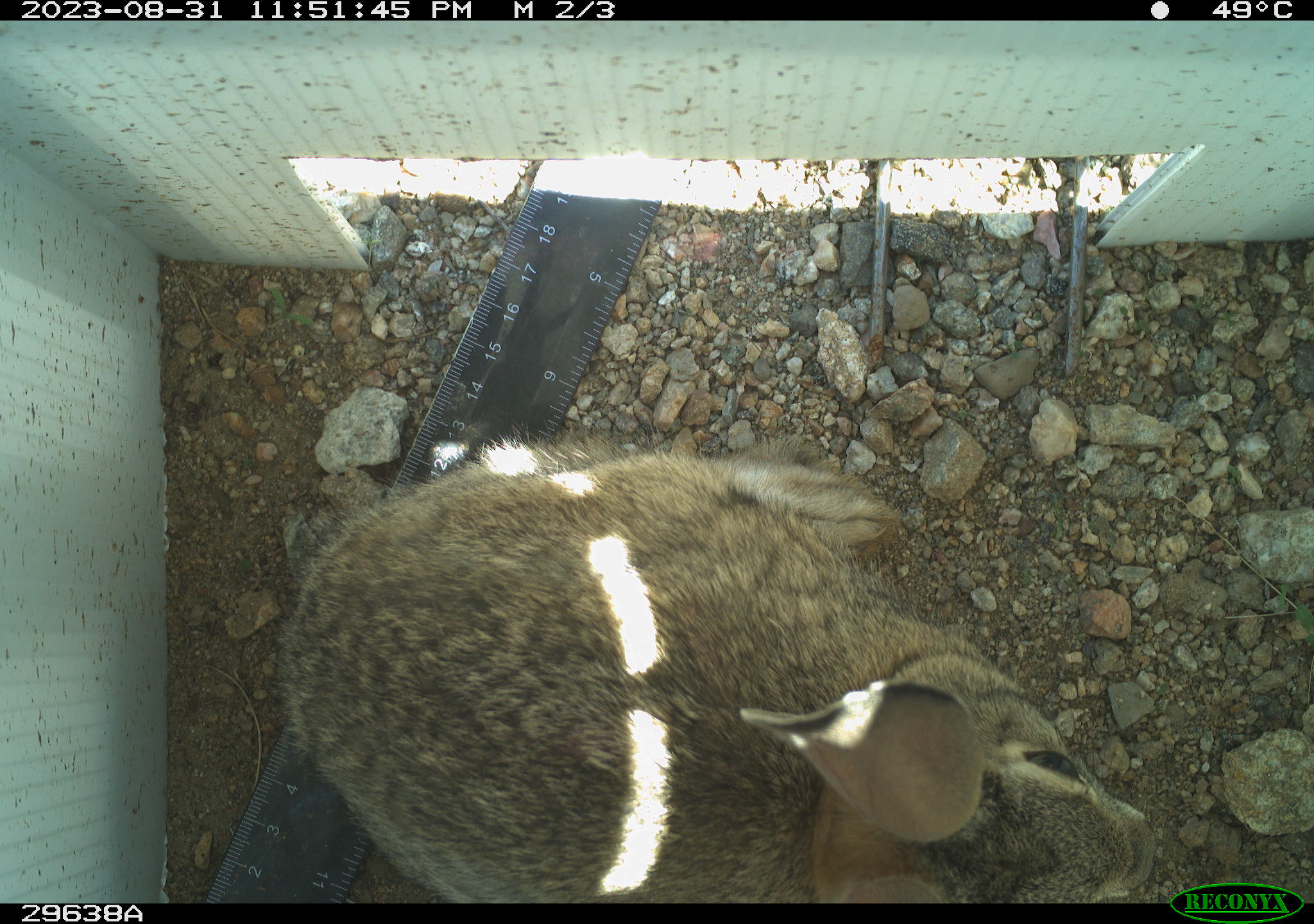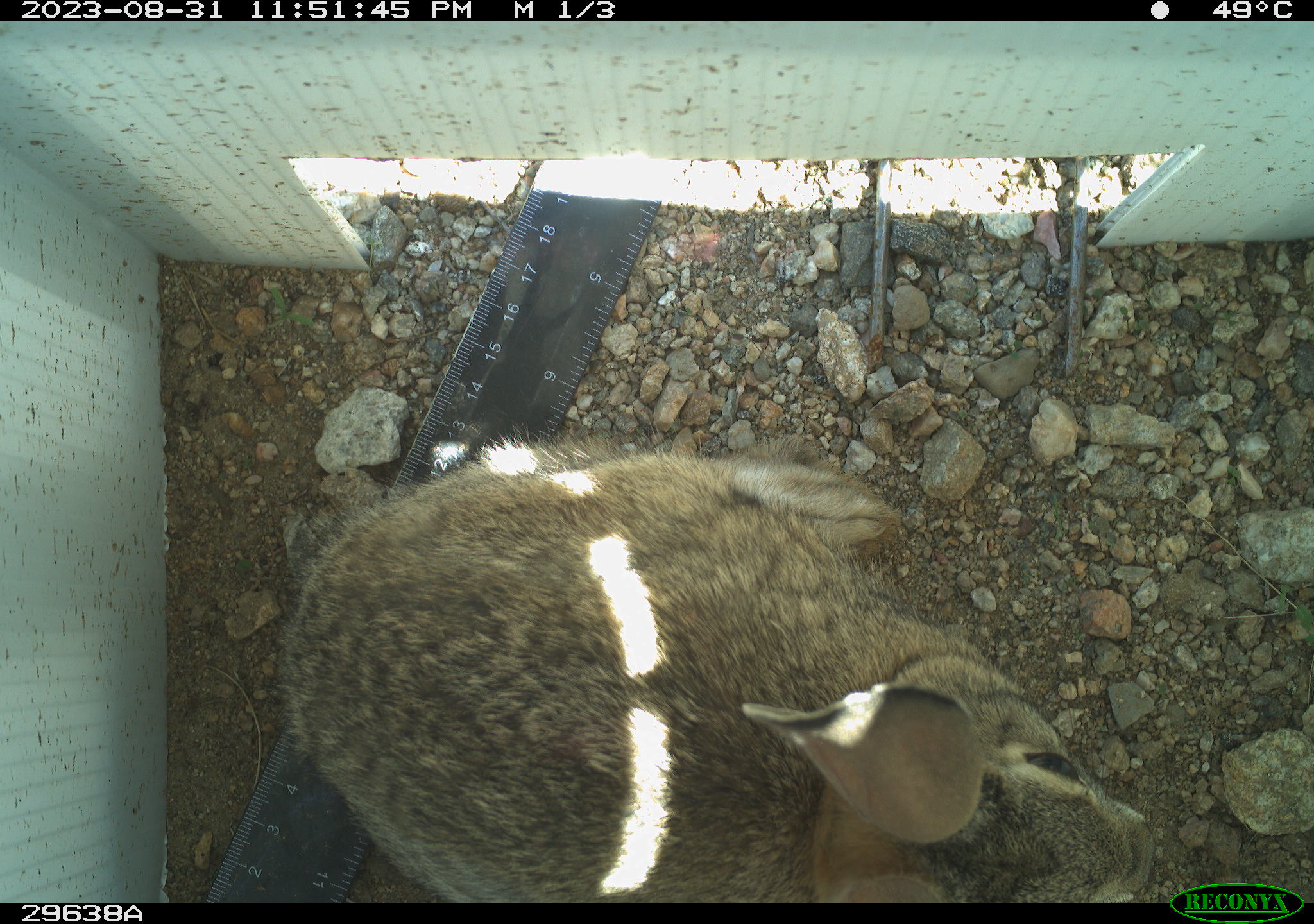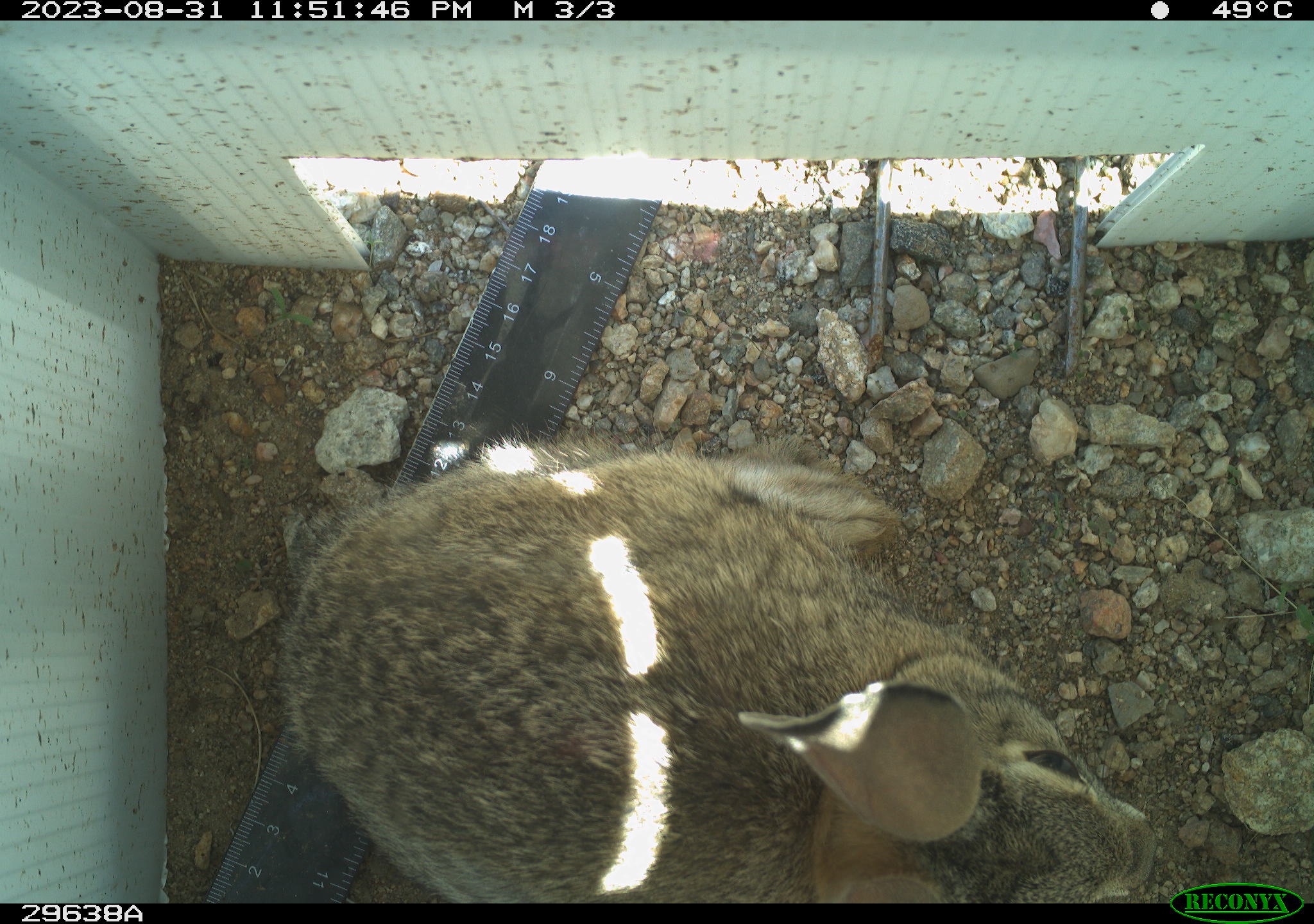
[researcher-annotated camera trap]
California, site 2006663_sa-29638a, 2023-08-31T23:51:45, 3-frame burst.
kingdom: Animalia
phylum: Chordata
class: Mammalia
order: Lagomorpha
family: Leporidae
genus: Lepus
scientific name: Lepus californicus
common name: black-tailed jackrabbit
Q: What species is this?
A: Black-tailed jackrabbit (Lepus californicus).